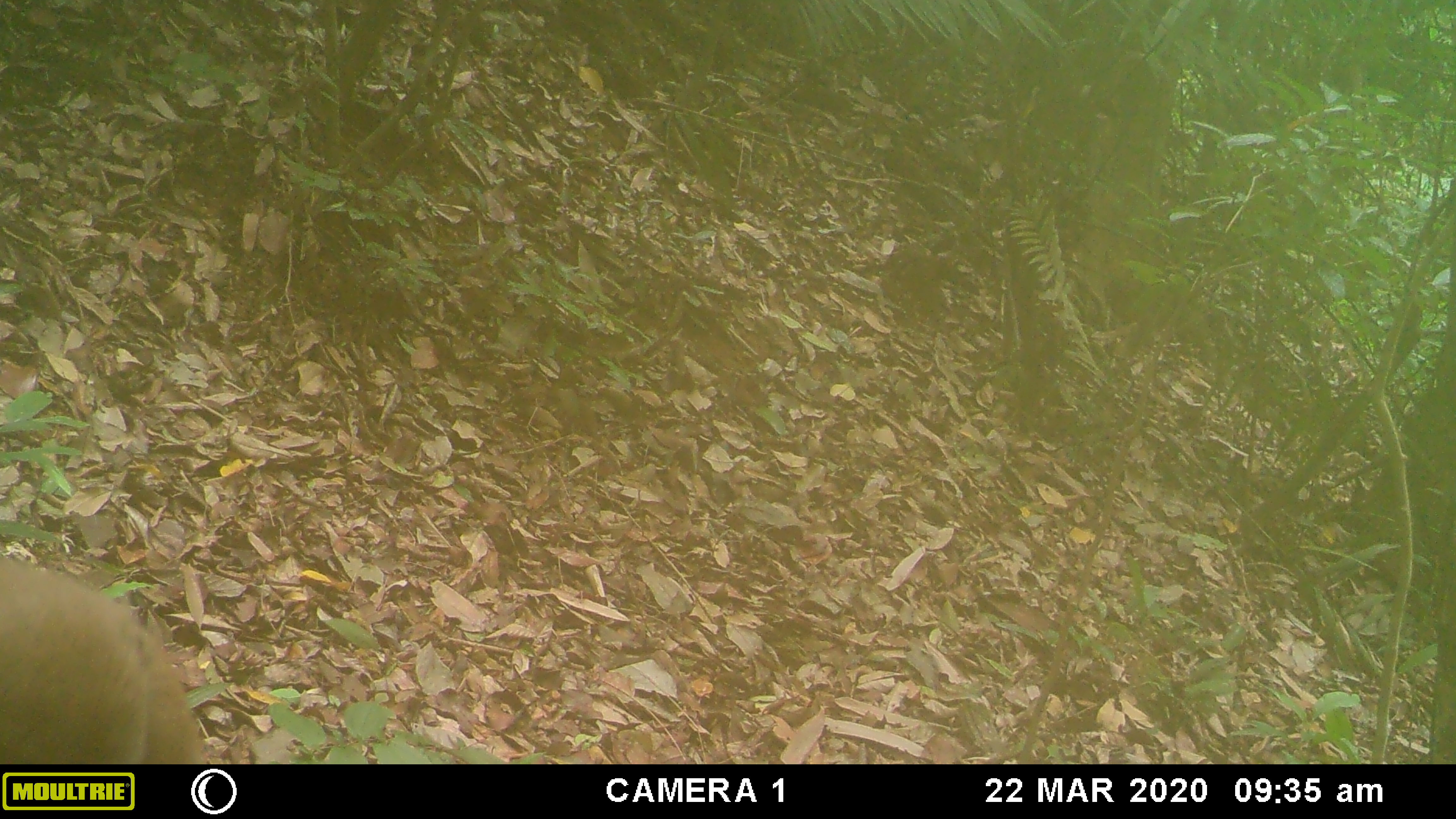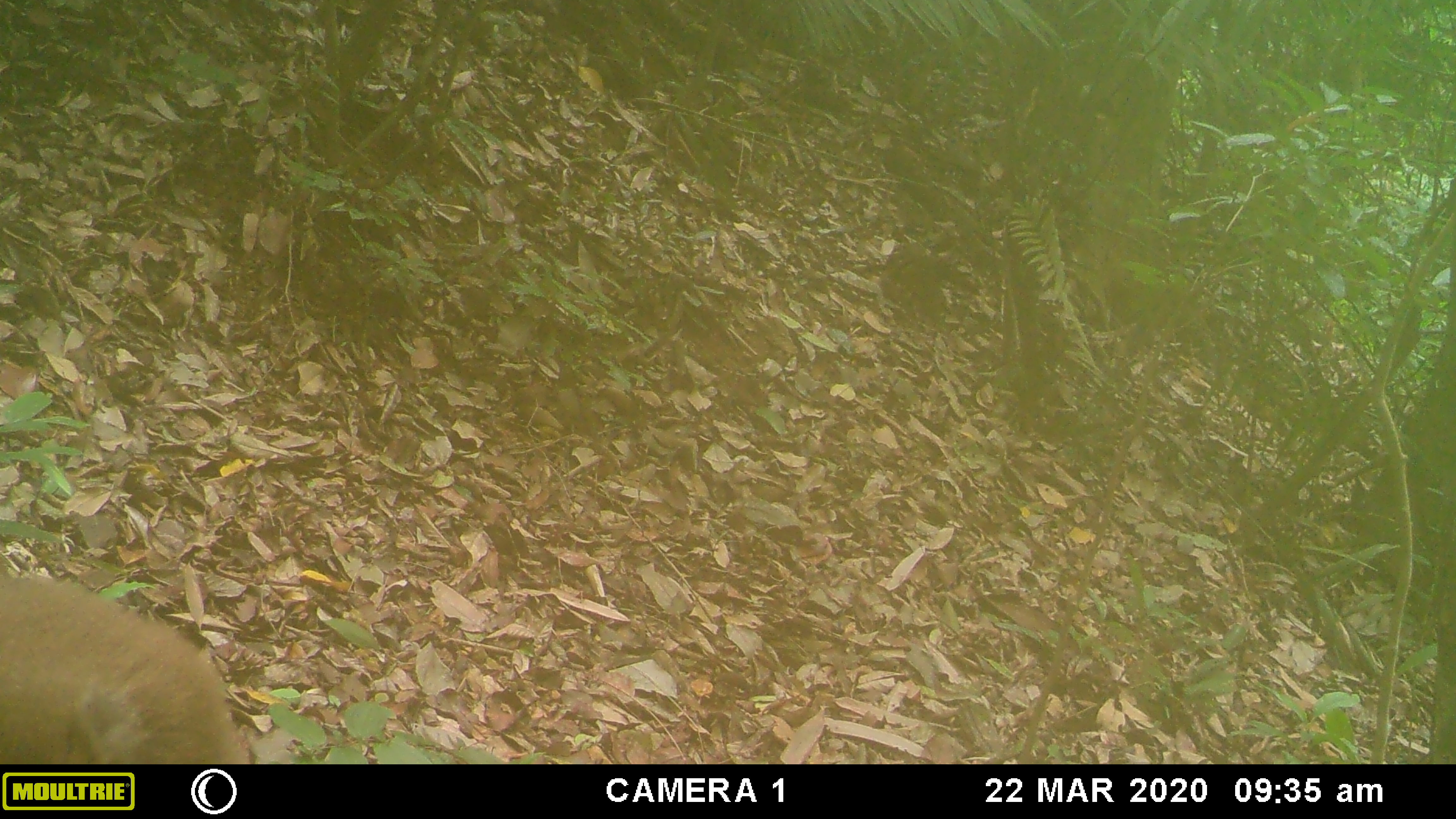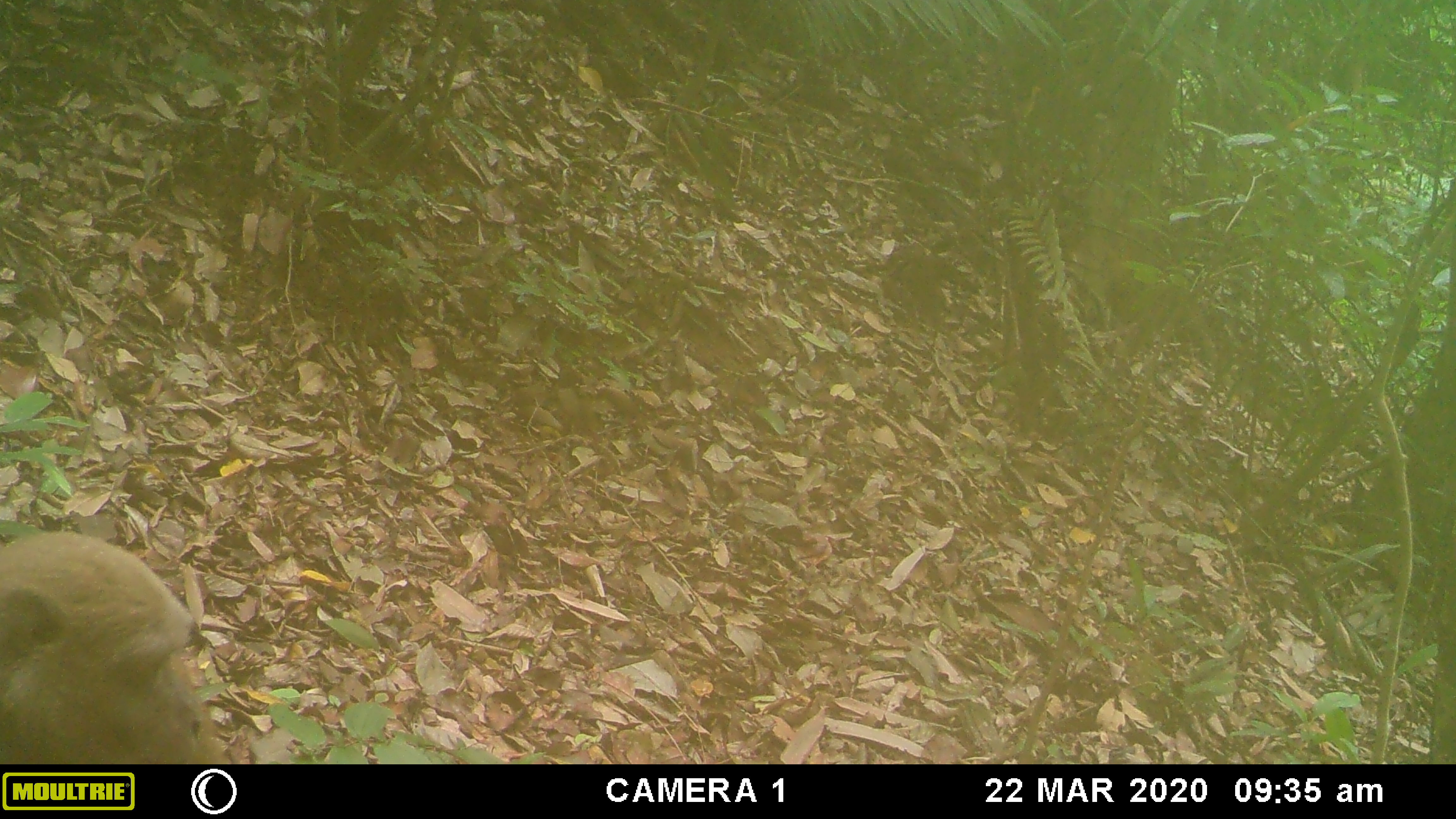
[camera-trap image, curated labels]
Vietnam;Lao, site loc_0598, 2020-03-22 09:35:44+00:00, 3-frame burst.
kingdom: Animalia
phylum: Chordata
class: Mammalia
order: Primates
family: Cercopithecidae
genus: Macaca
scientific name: Macaca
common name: macaques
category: assam or rhesus macaque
Assam or rhesus macaque (macaques) (Macaca). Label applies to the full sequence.